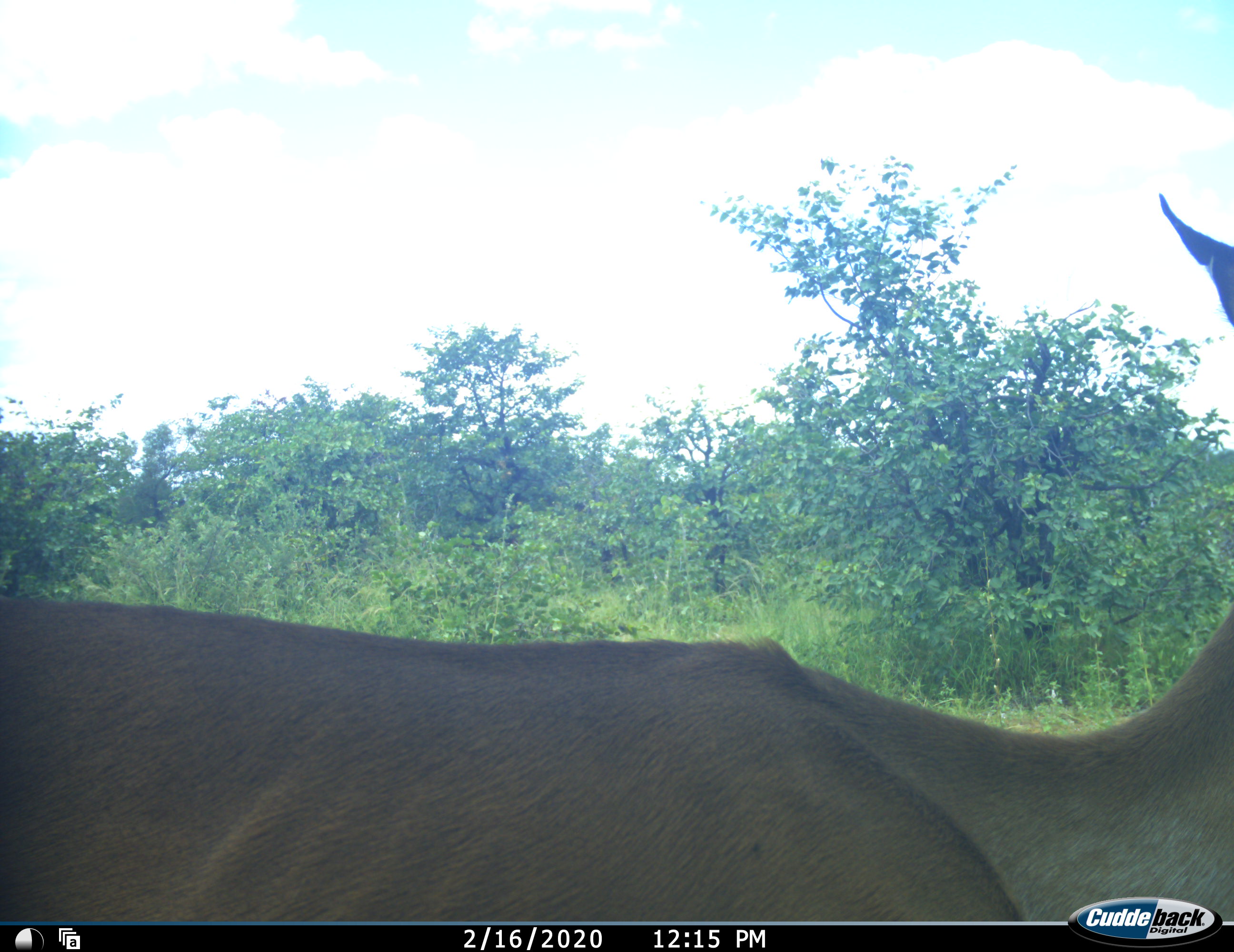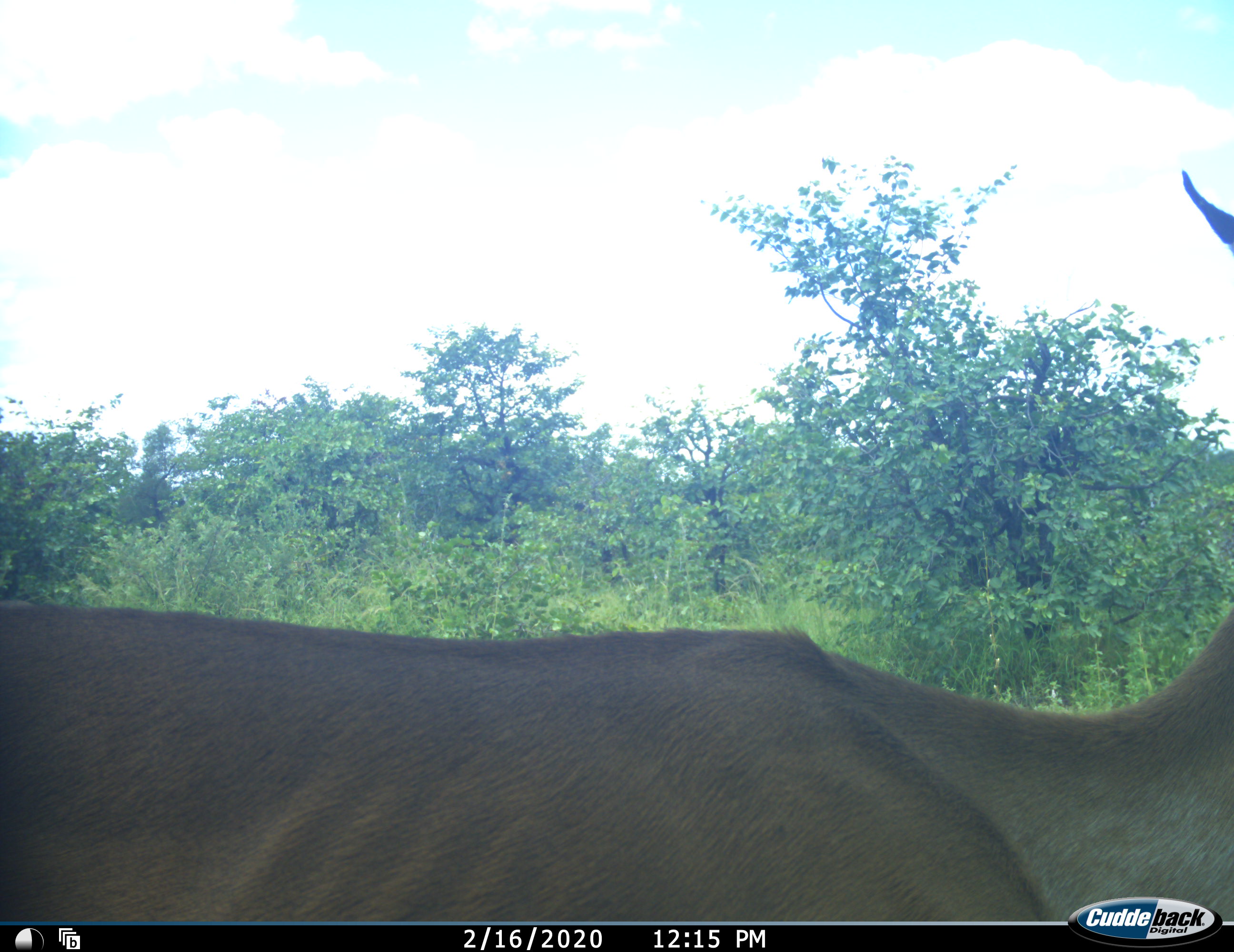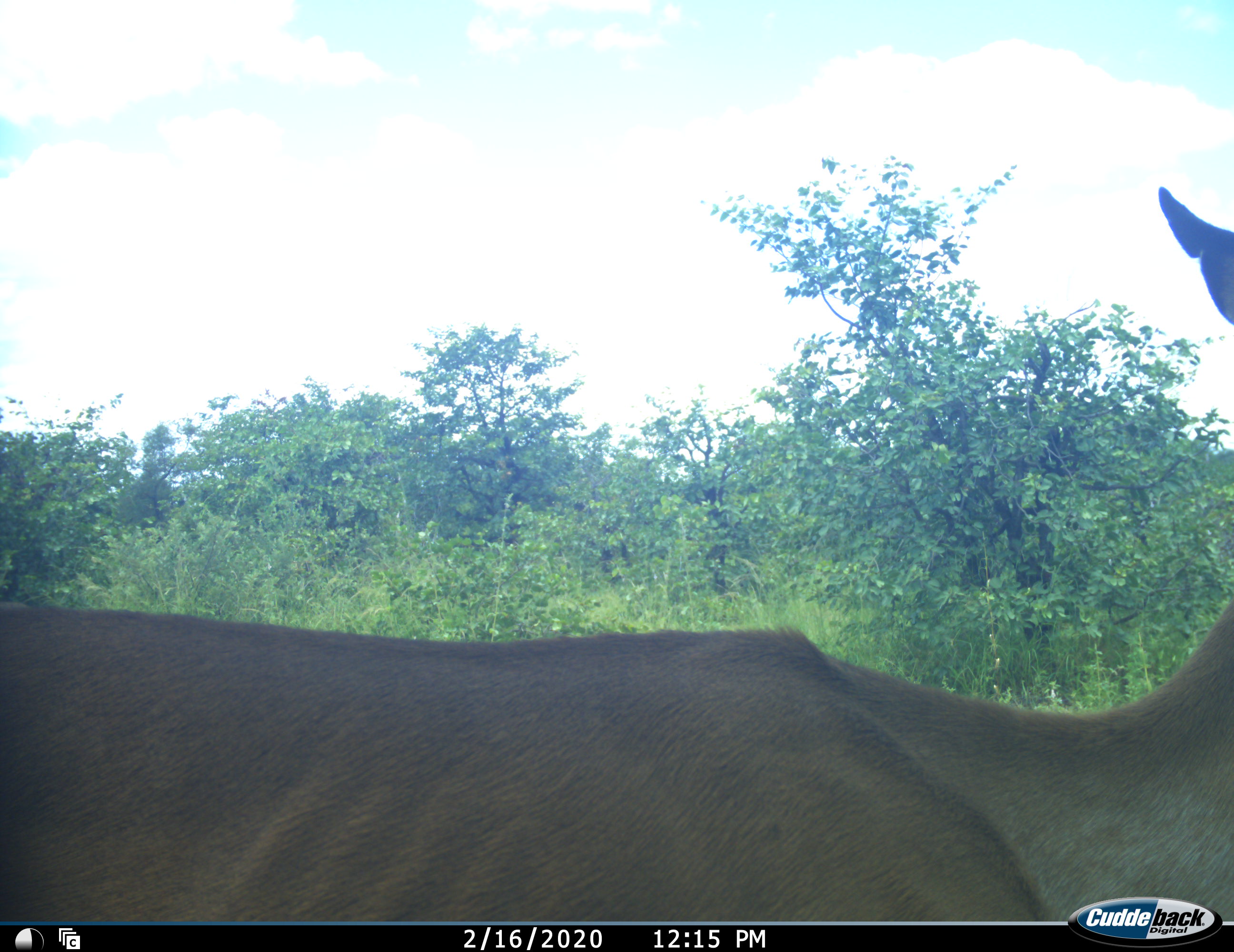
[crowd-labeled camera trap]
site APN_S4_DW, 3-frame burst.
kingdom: Animalia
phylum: Chordata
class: Mammalia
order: Artiodactyla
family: Bovidae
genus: Aepyceros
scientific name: Aepyceros melampus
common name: impala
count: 1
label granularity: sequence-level